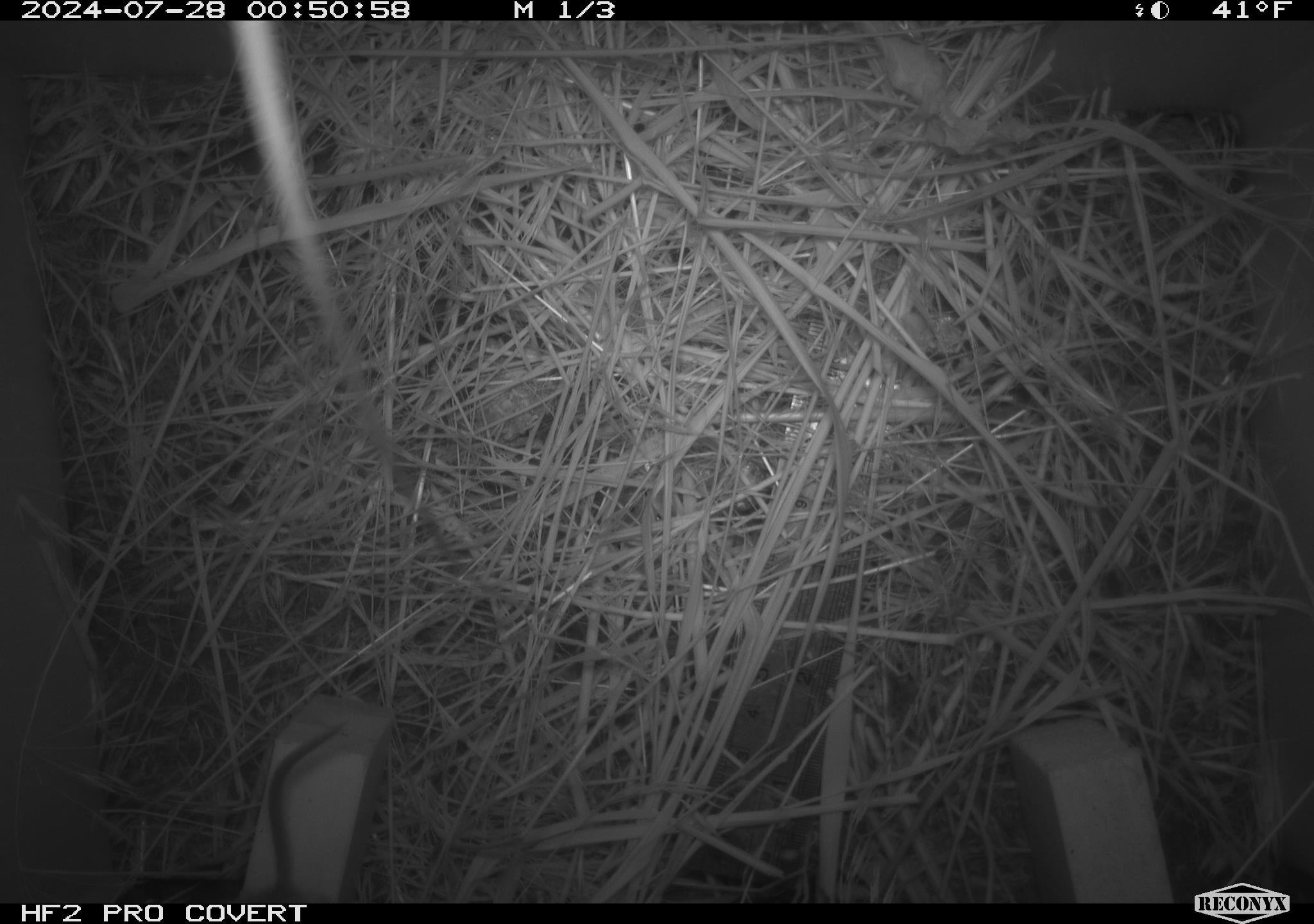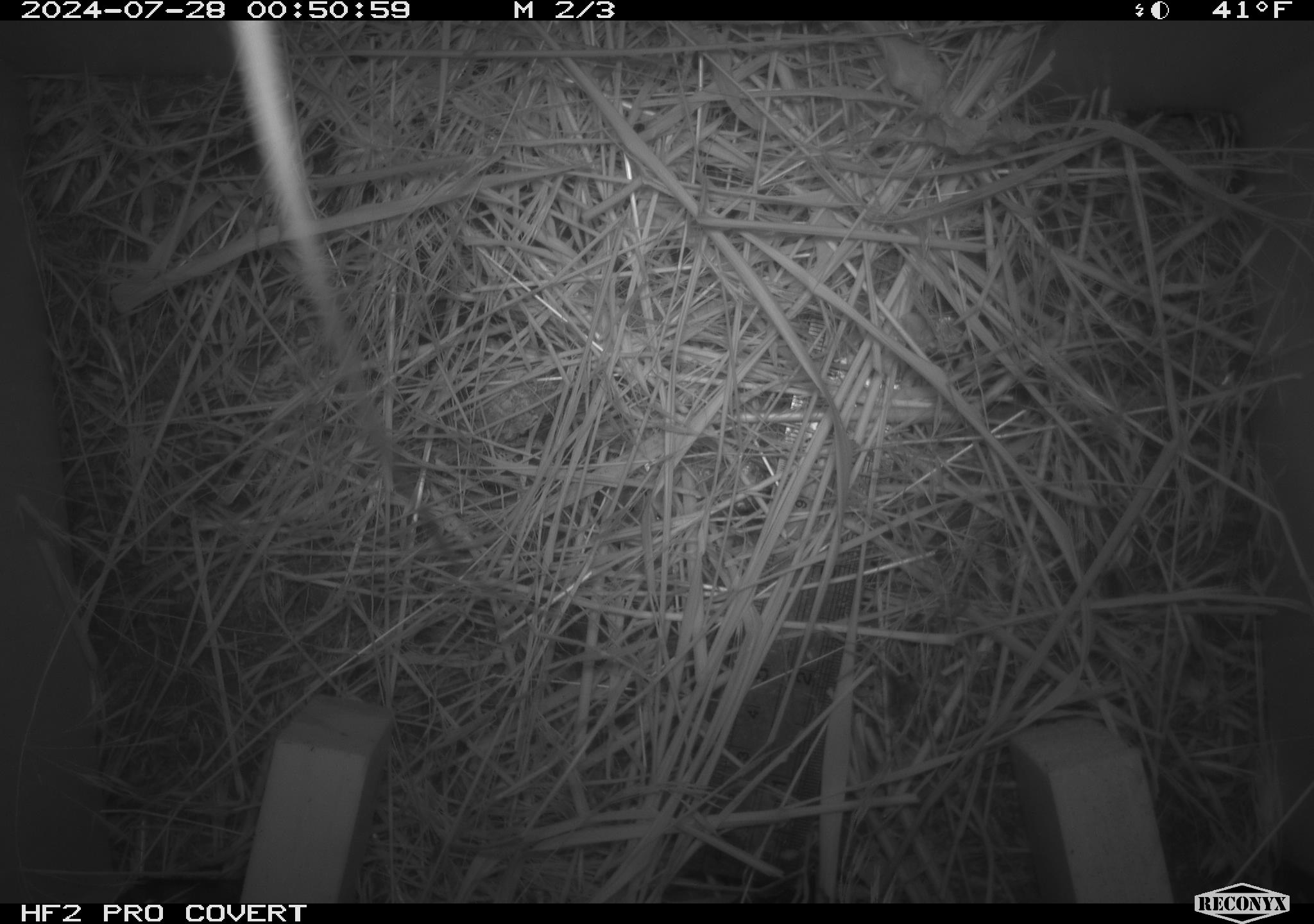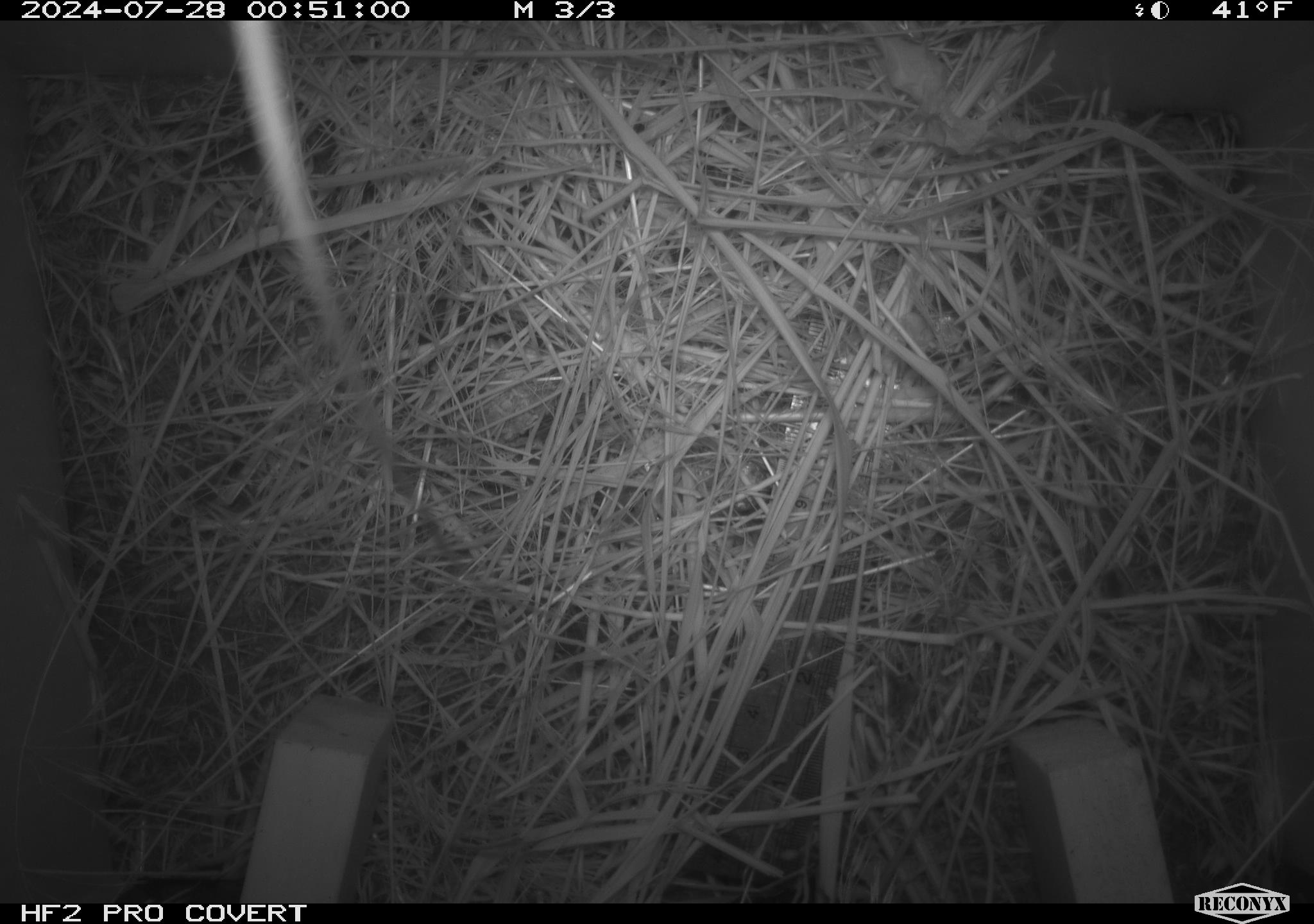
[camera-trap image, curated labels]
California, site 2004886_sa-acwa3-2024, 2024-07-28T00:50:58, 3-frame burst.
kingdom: Animalia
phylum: Chordata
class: Mammalia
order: Rodentia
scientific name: Rodentia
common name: mouse species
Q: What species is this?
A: Mouse species (Rodentia).